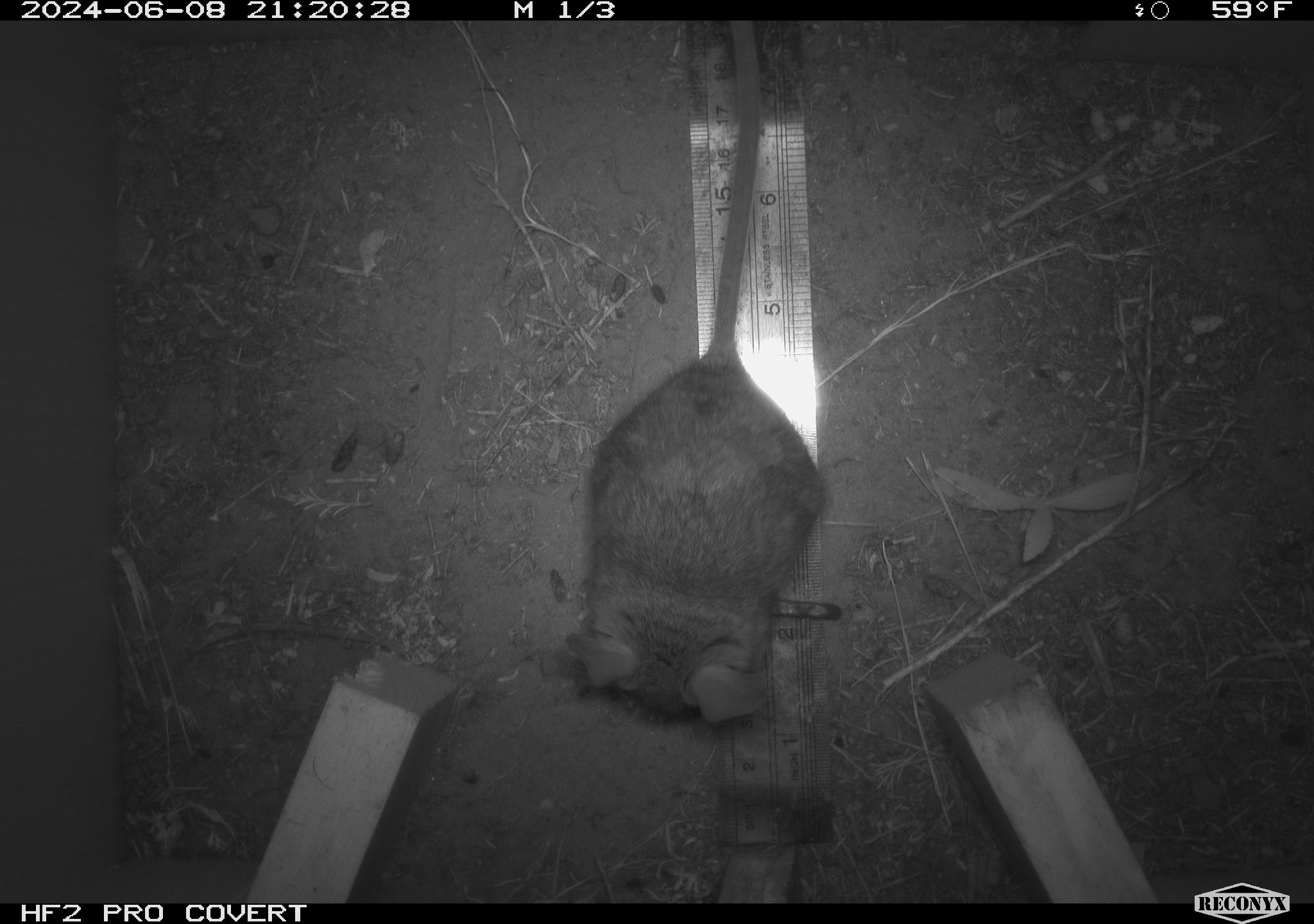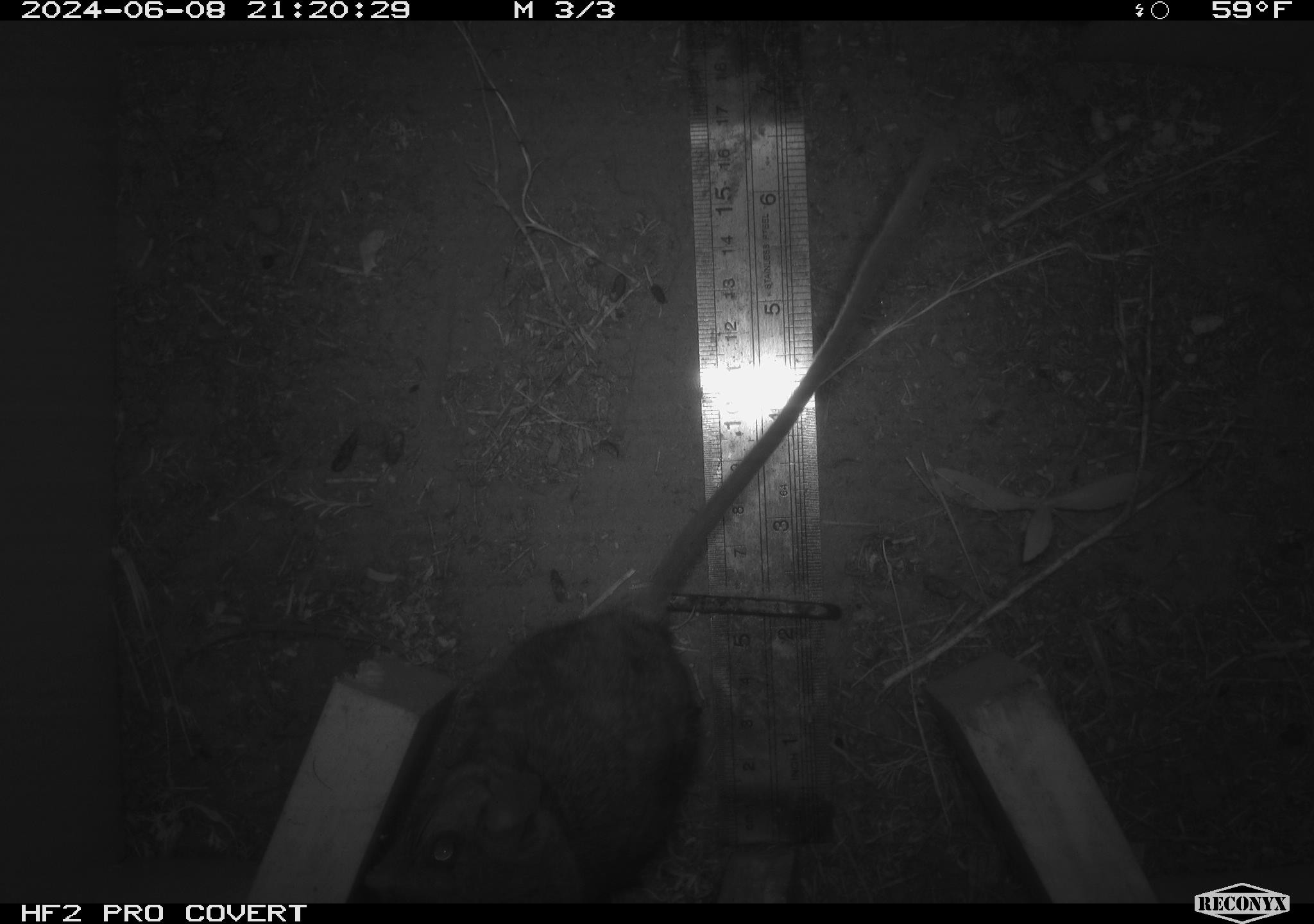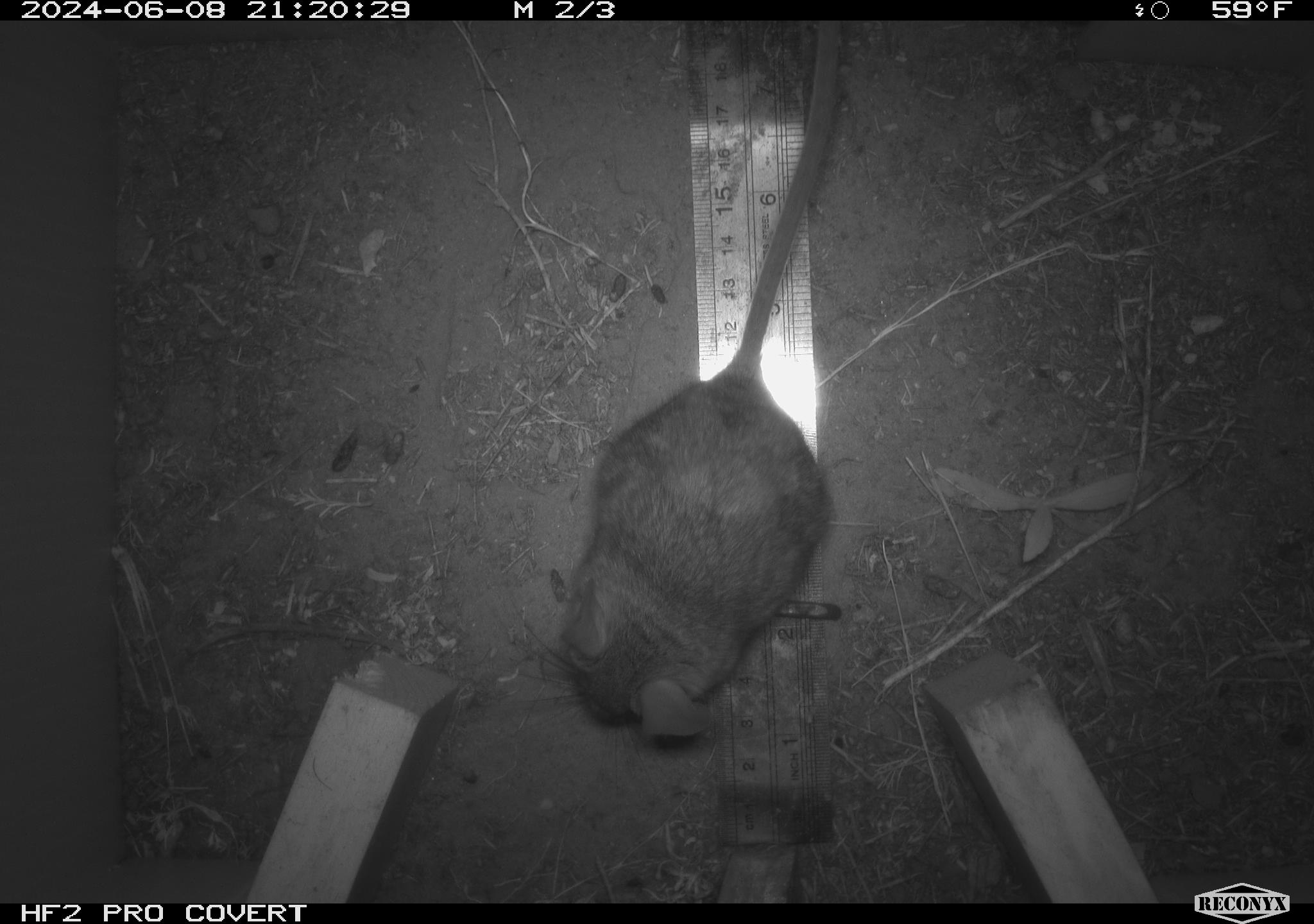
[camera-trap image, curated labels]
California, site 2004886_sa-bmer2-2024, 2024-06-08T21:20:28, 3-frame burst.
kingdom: Animalia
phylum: Chordata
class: Mammalia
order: Rodentia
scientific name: Rodentia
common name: mouse species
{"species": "mouse species (Rodentia)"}